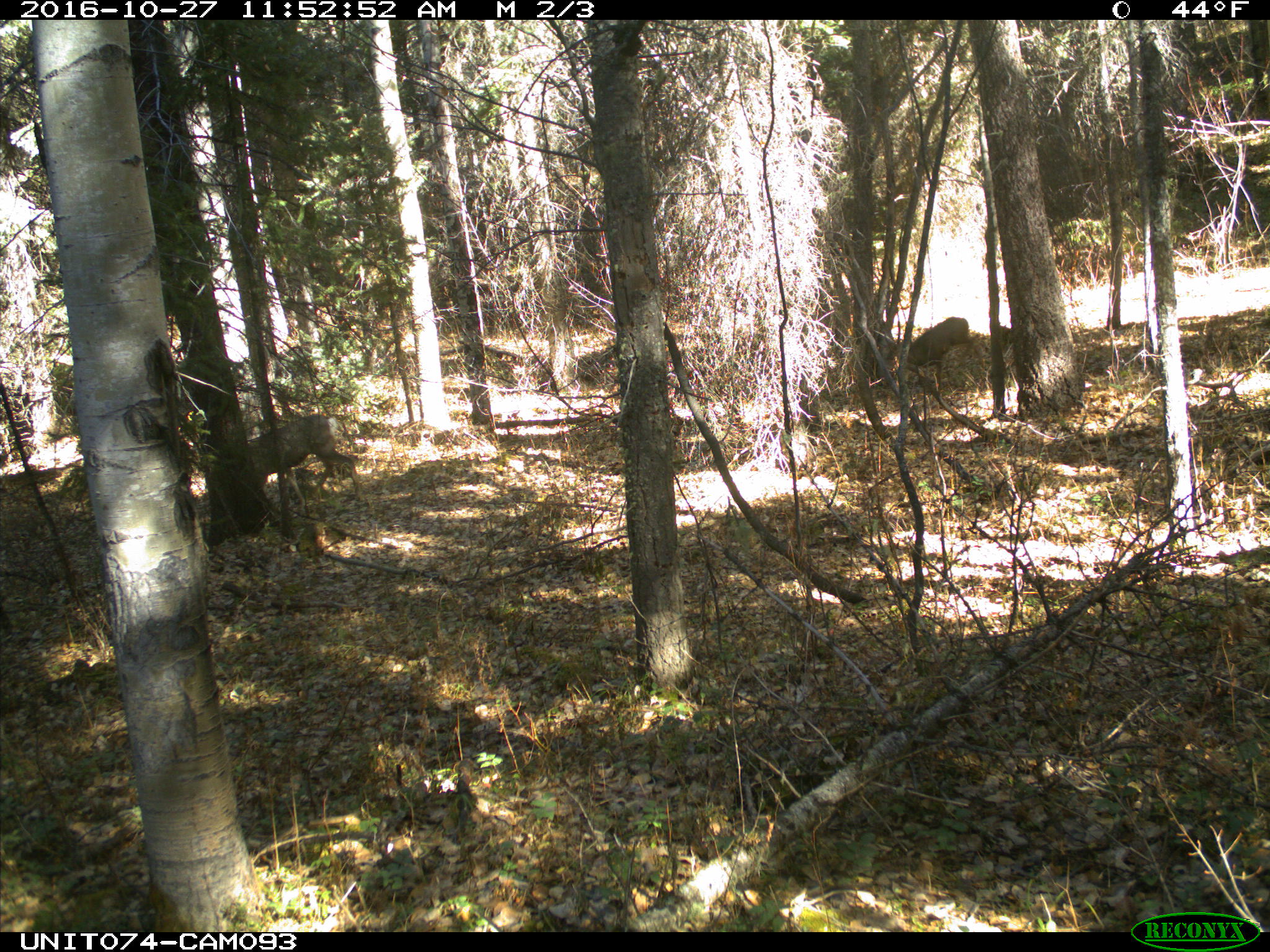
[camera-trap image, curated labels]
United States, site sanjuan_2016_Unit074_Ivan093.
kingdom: Animalia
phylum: Chordata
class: Mammalia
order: Artiodactyla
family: Cervidae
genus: Odocoileus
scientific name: Odocoileus hemionus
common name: mule deer